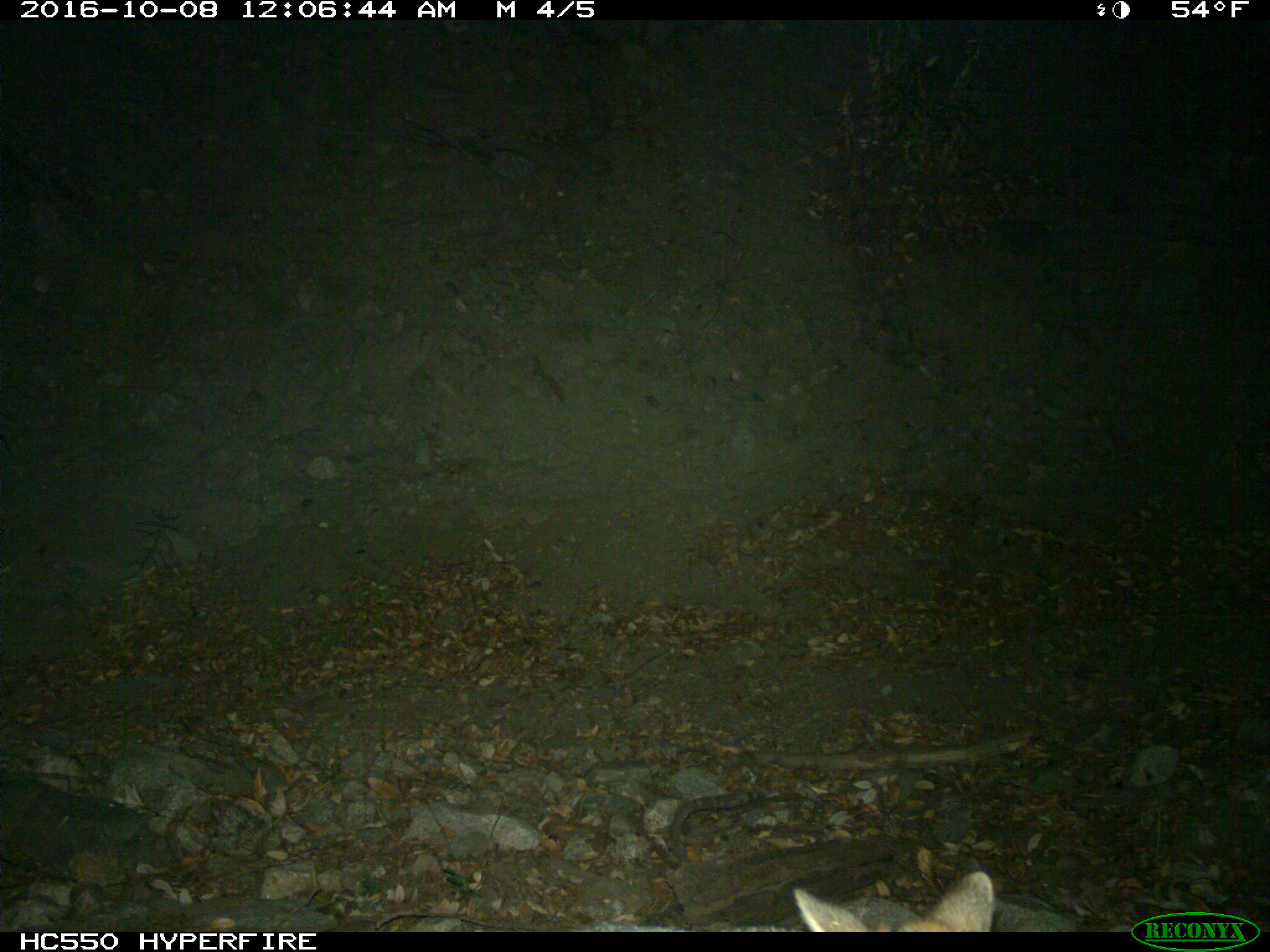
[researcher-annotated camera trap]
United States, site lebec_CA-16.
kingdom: Animalia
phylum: Chordata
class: Mammalia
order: Carnivora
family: Canidae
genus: Urocyon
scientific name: Urocyon cinereoargenteus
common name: gray fox